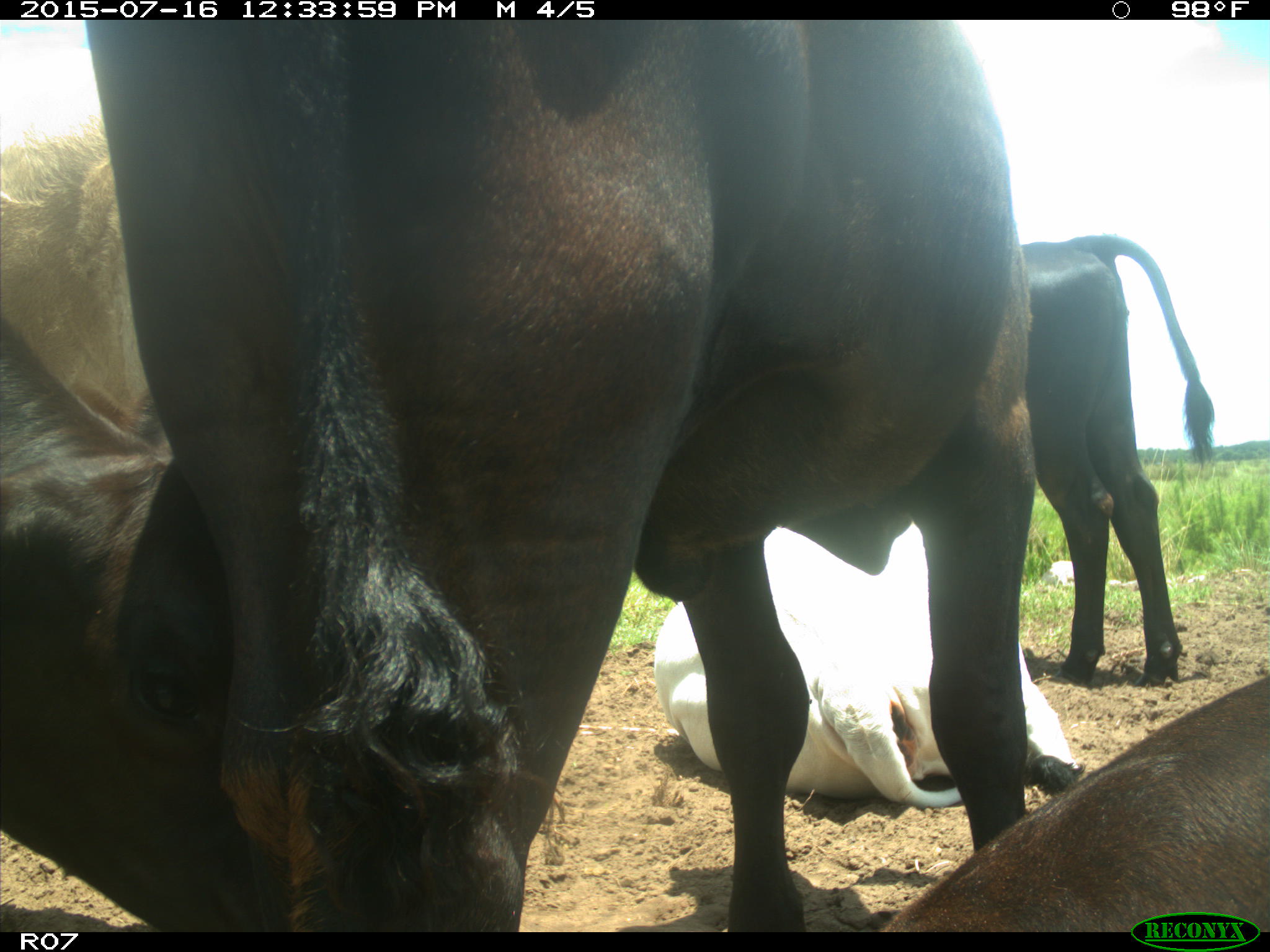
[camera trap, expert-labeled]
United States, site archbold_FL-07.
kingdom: Animalia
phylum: Chordata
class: Mammalia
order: Artiodactyla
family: Bovidae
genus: Bos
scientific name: Bos taurus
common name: domestic cow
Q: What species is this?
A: Bos taurus (domestic cow).